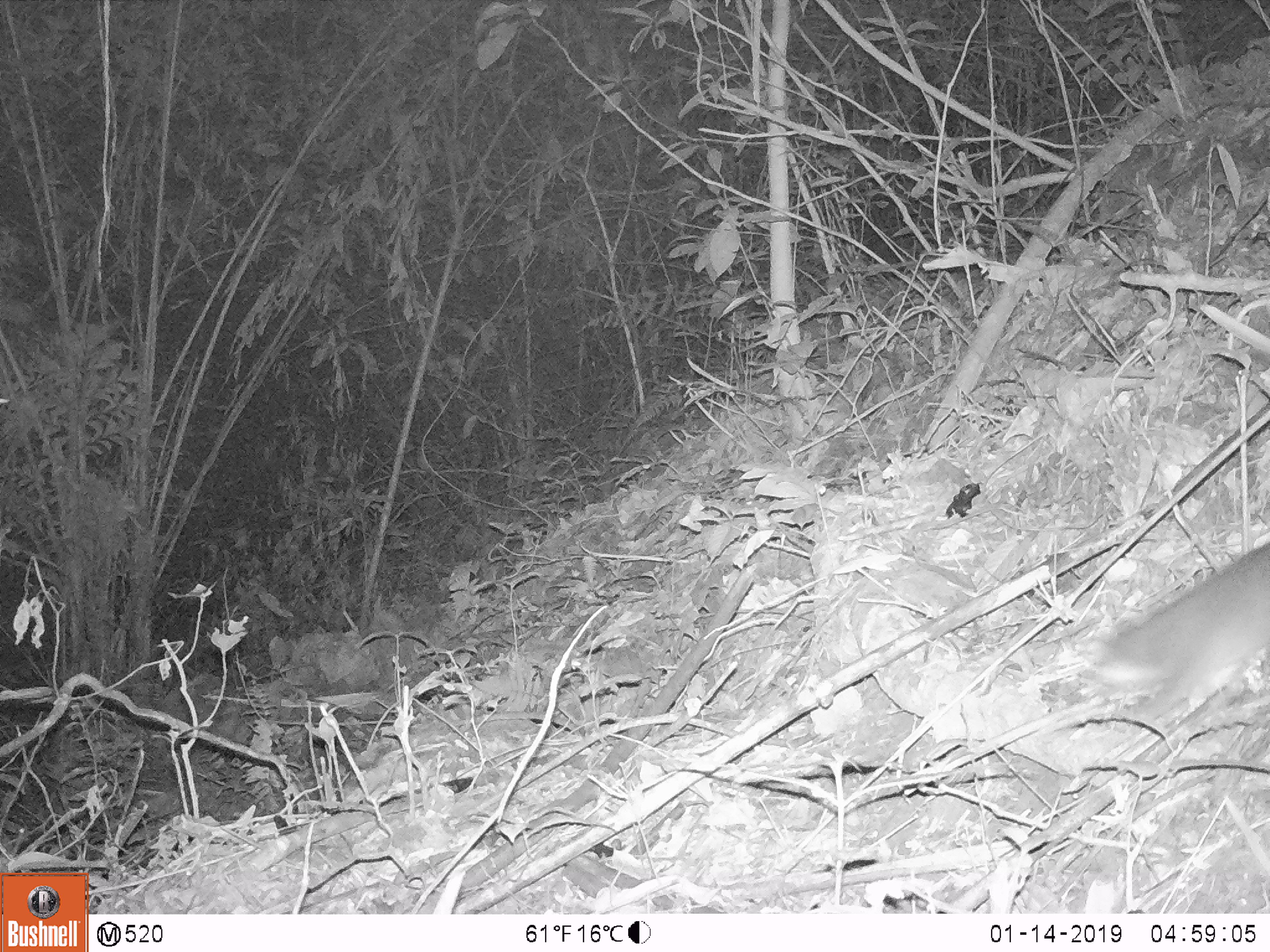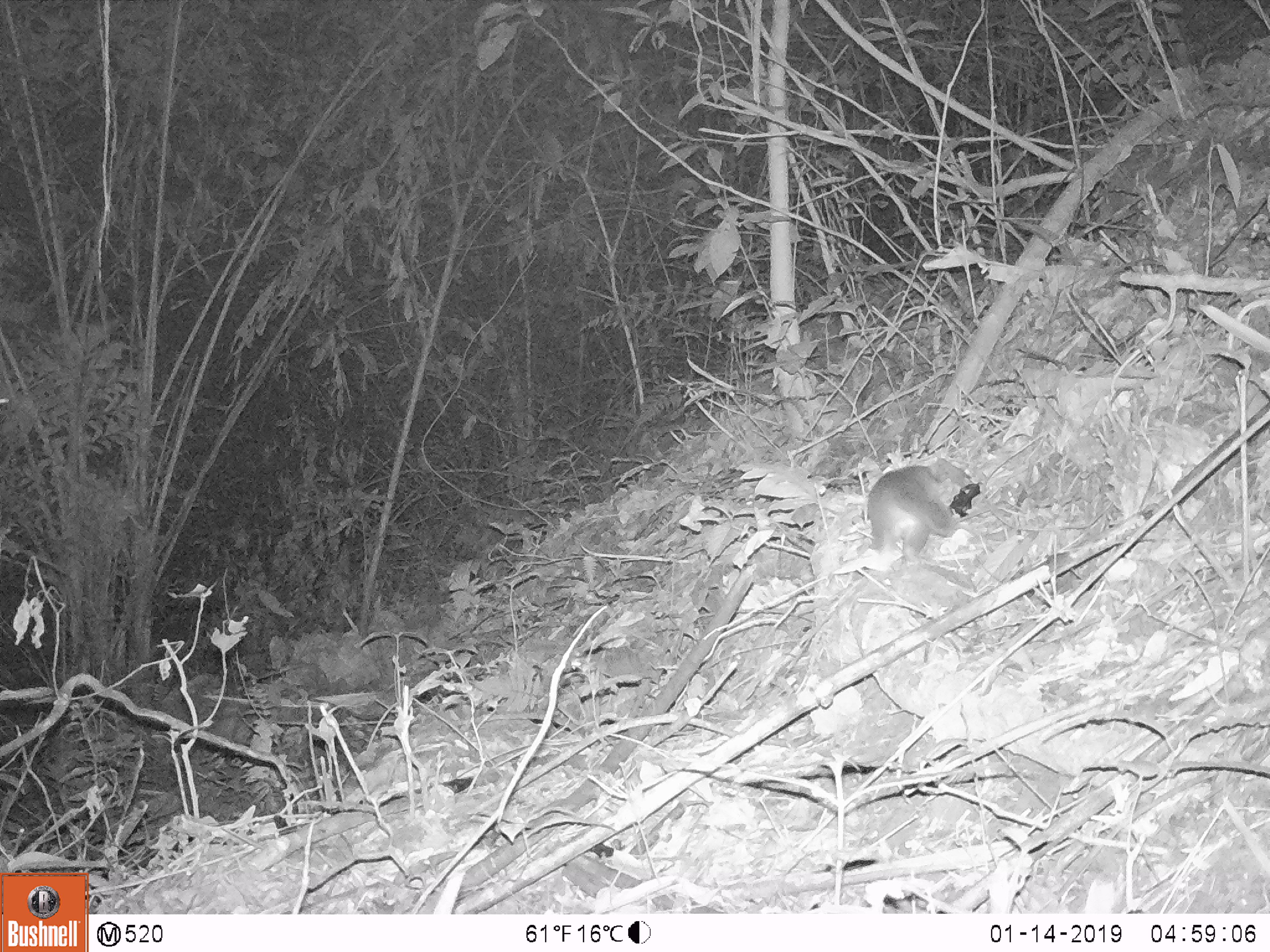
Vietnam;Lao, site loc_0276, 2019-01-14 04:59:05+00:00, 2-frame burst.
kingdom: Animalia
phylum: Chordata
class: Mammalia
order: Carnivora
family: Mustelidae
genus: Melogale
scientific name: Melogale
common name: ferret badger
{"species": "ferret badger (Melogale)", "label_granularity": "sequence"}